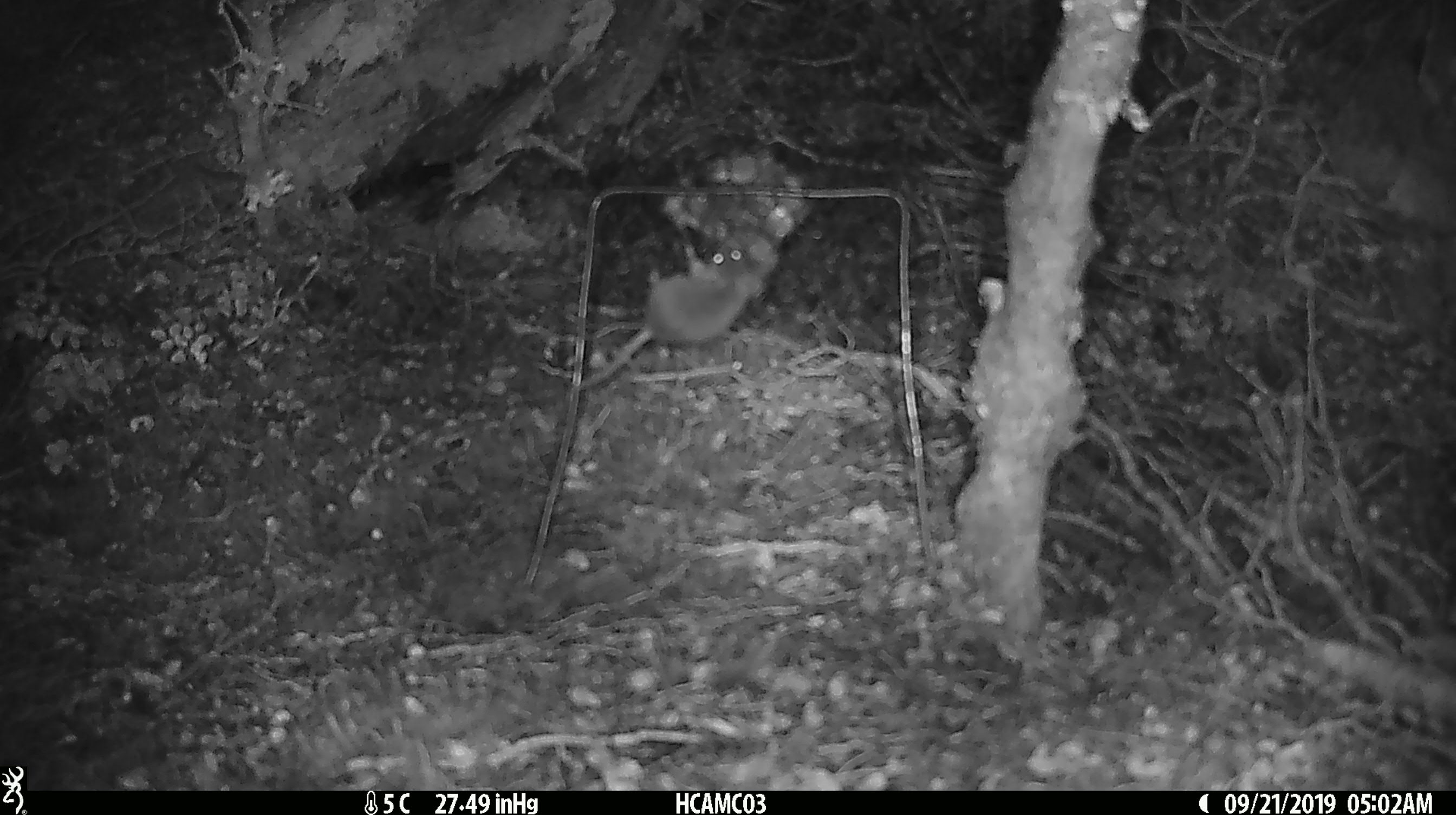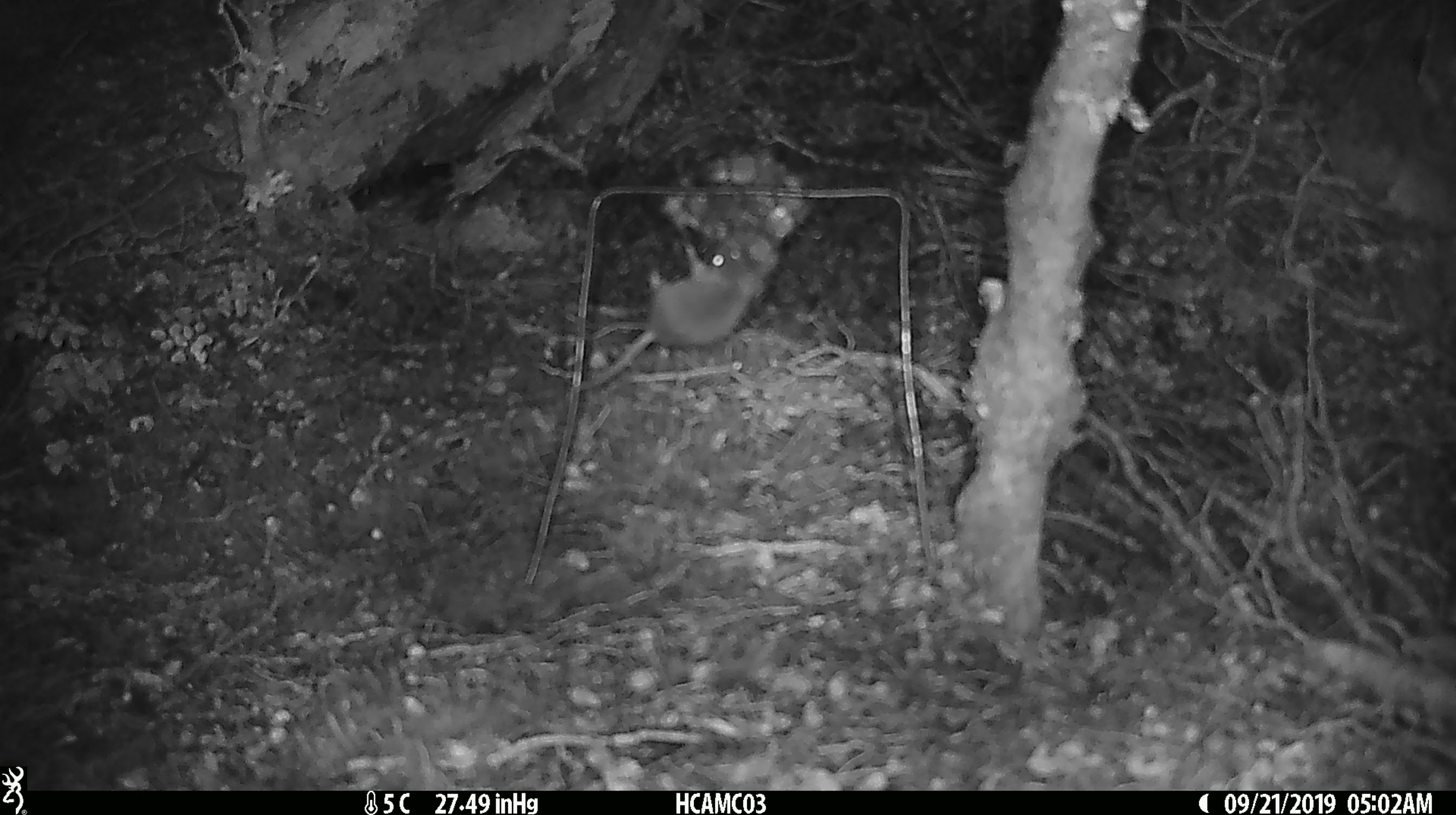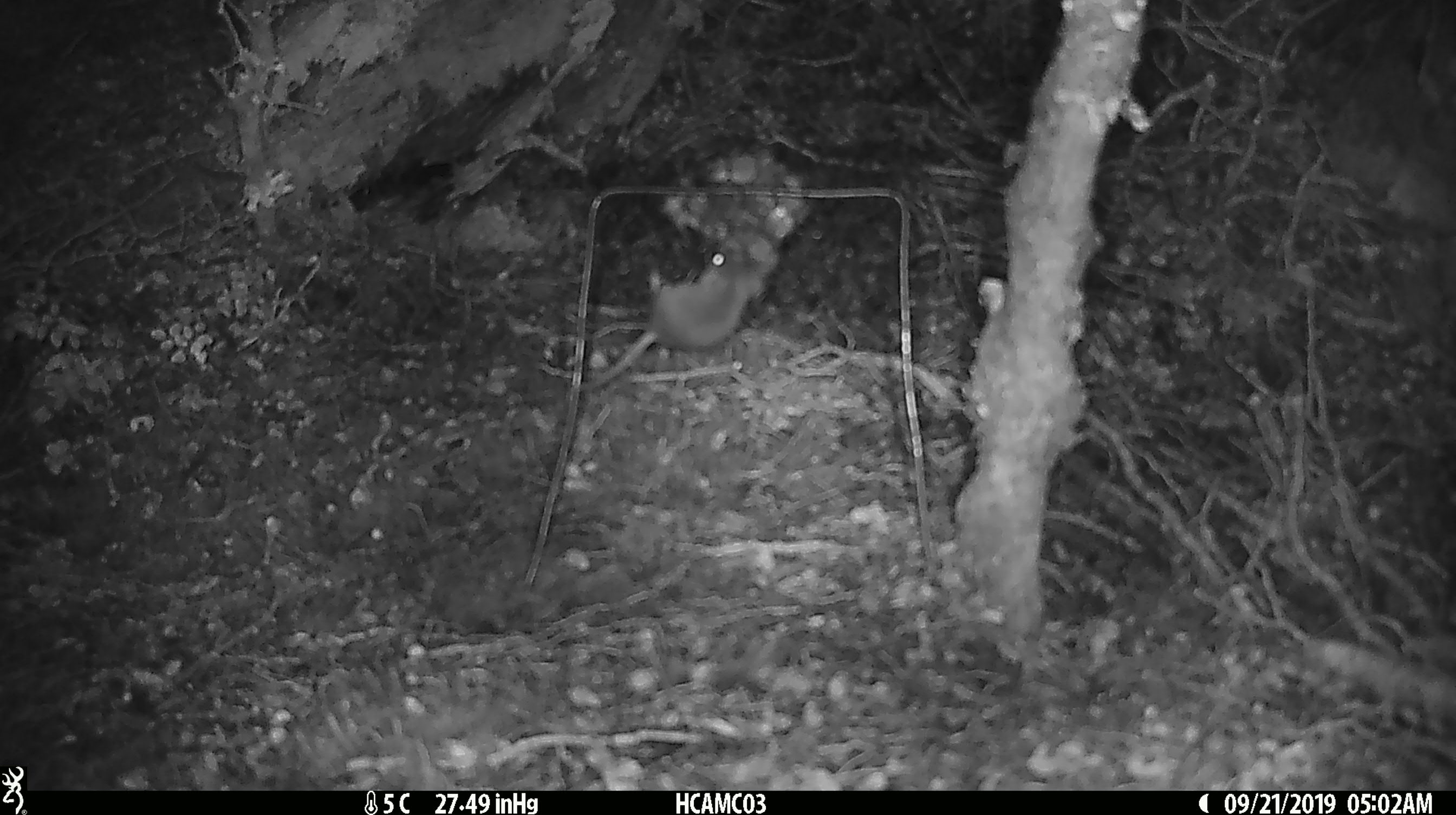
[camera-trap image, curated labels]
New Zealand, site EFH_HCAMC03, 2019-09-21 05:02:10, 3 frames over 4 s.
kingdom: Animalia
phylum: Chordata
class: Mammalia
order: Rodentia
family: Muridae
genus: Mus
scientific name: Mus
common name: mouse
Mouse (Mus).